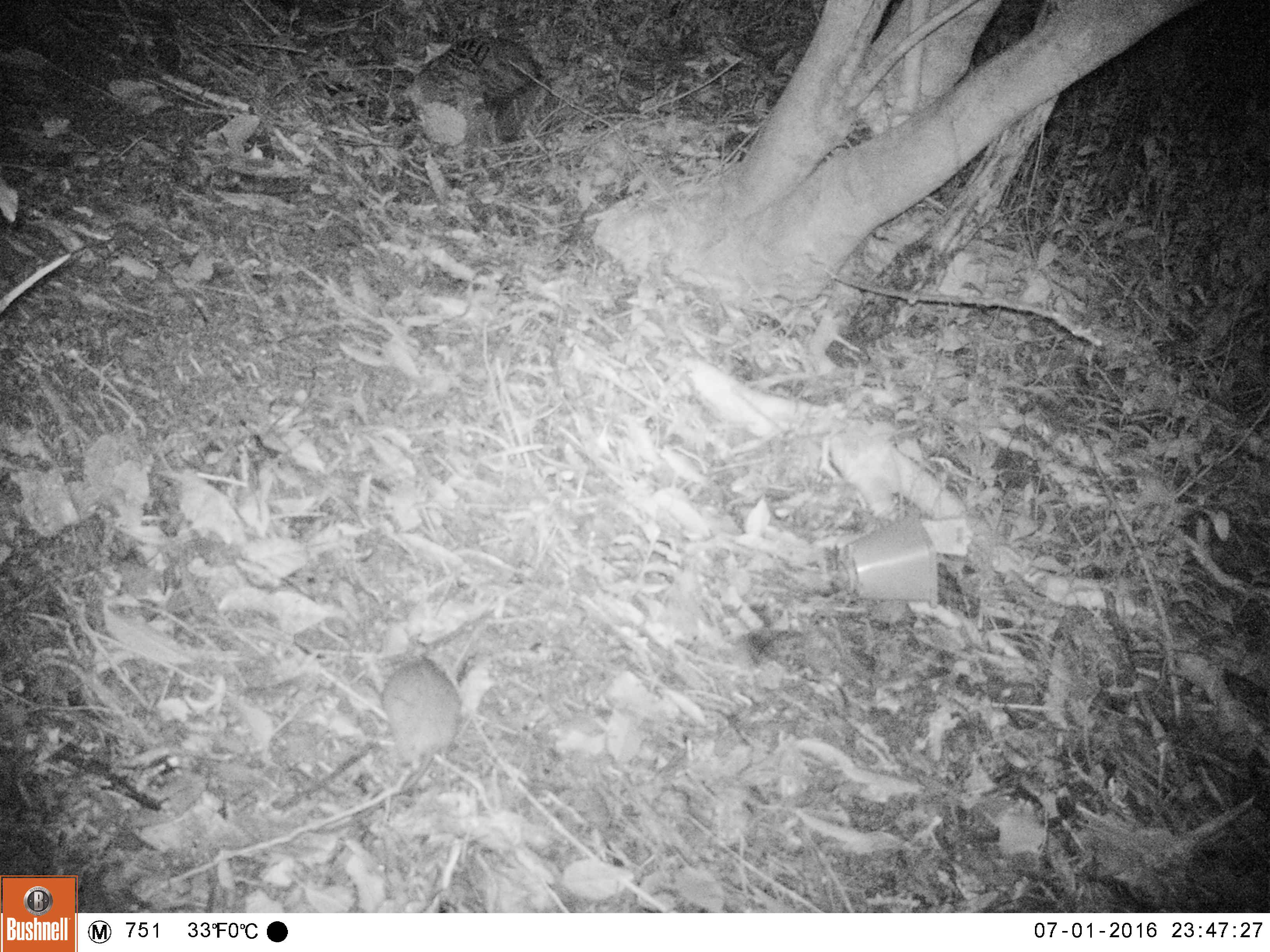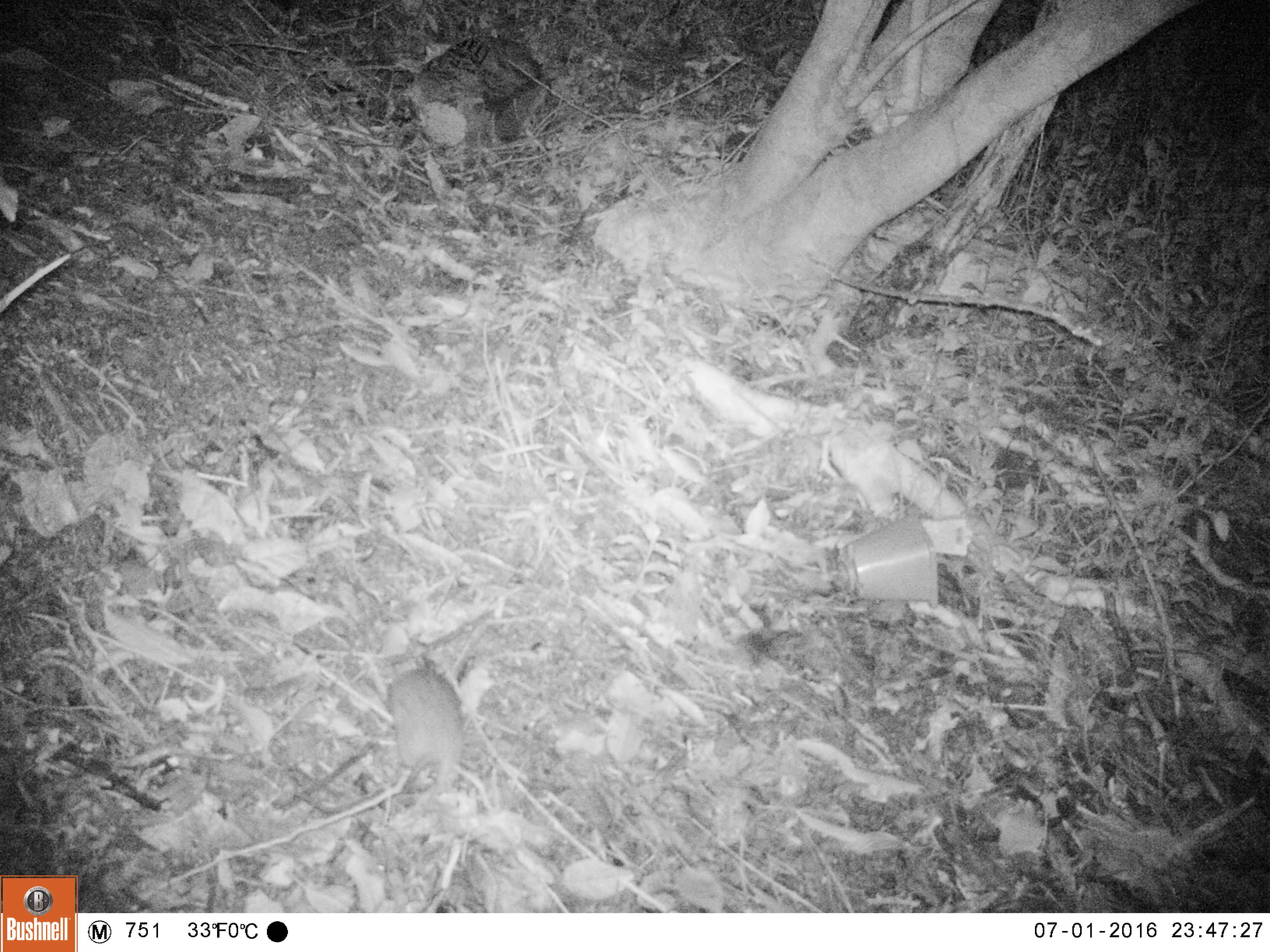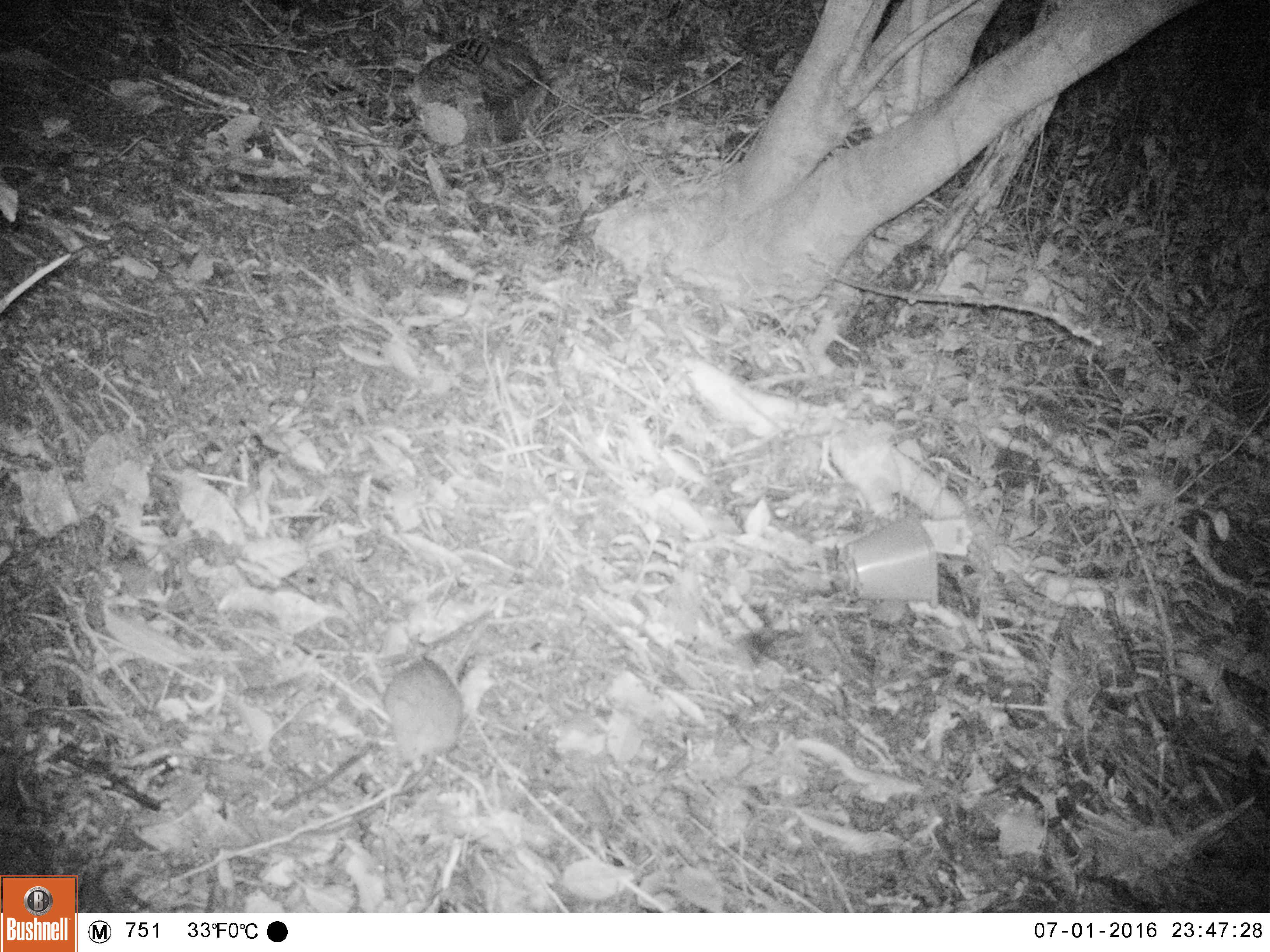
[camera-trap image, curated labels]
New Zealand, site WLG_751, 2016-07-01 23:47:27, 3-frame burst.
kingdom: Animalia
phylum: Chordata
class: Mammalia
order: Rodentia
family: Muridae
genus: Rattus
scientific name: Rattus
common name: rat